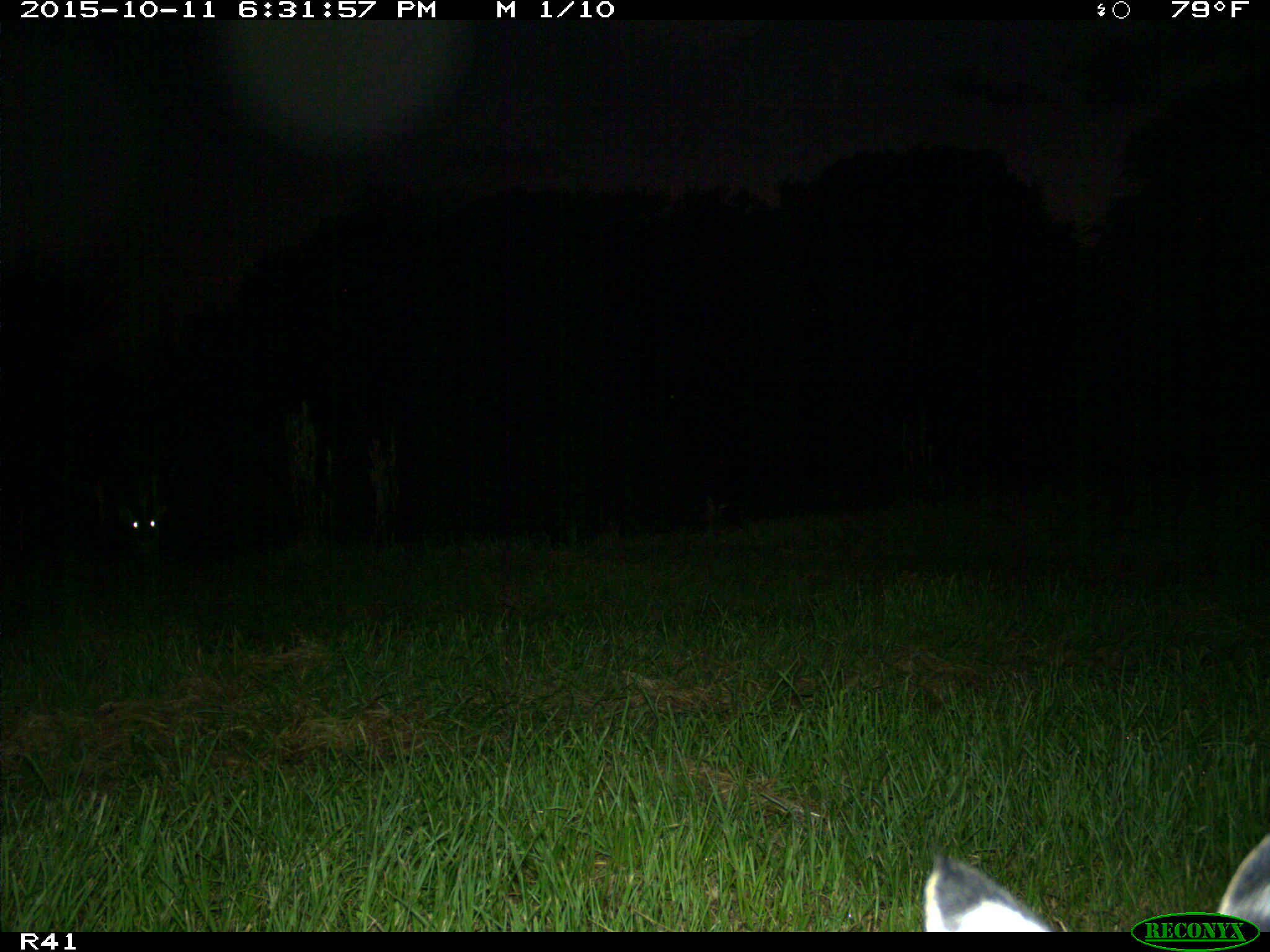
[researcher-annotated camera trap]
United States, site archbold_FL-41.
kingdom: Animalia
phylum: Chordata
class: Mammalia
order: Artiodactyla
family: Cervidae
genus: Odocoileus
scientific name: Odocoileus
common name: deer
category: unidentified deer